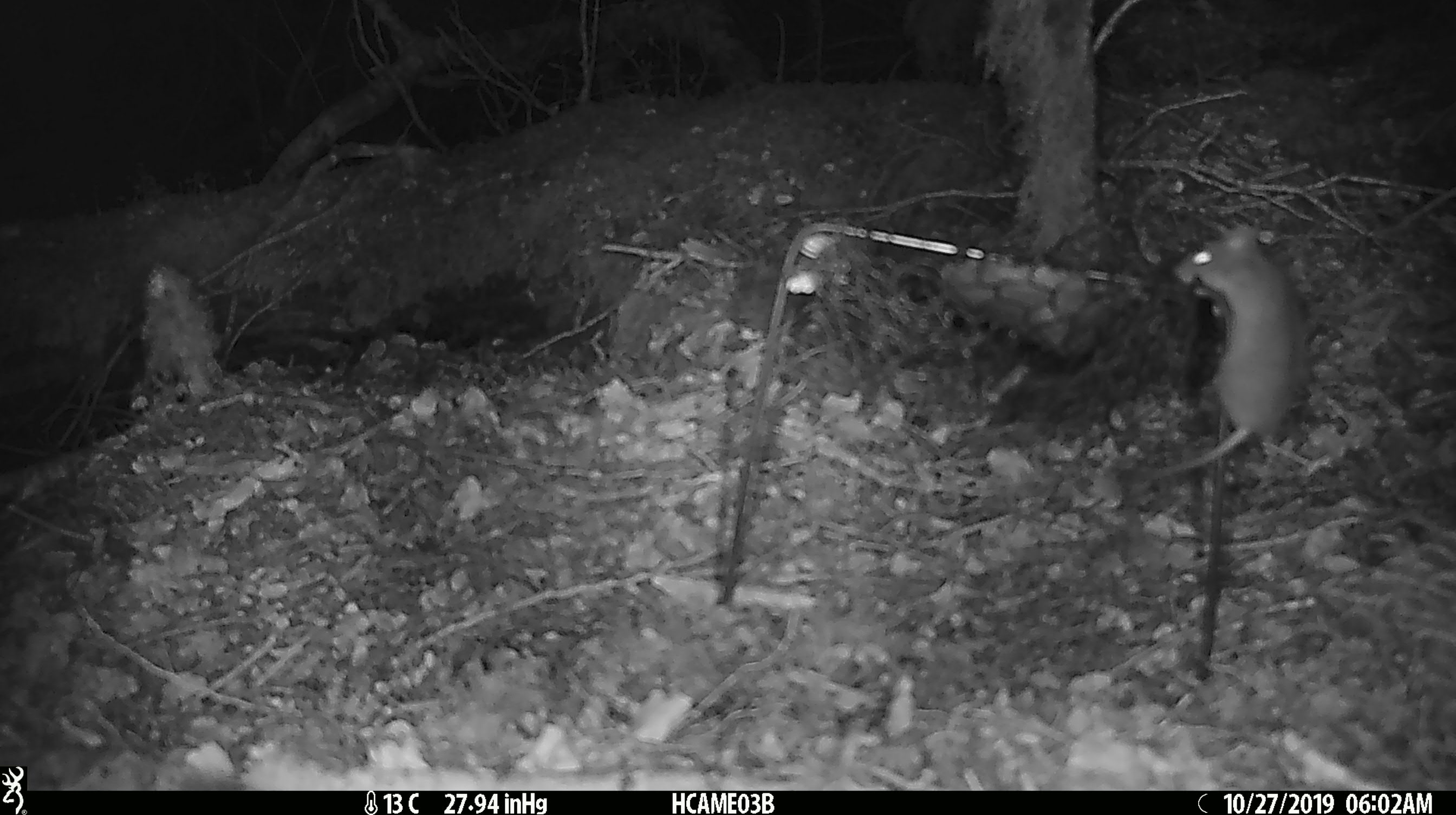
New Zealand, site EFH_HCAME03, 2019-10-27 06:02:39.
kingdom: Animalia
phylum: Chordata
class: Mammalia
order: Rodentia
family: Muridae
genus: Mus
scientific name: Mus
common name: mouse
Mouse (Mus).